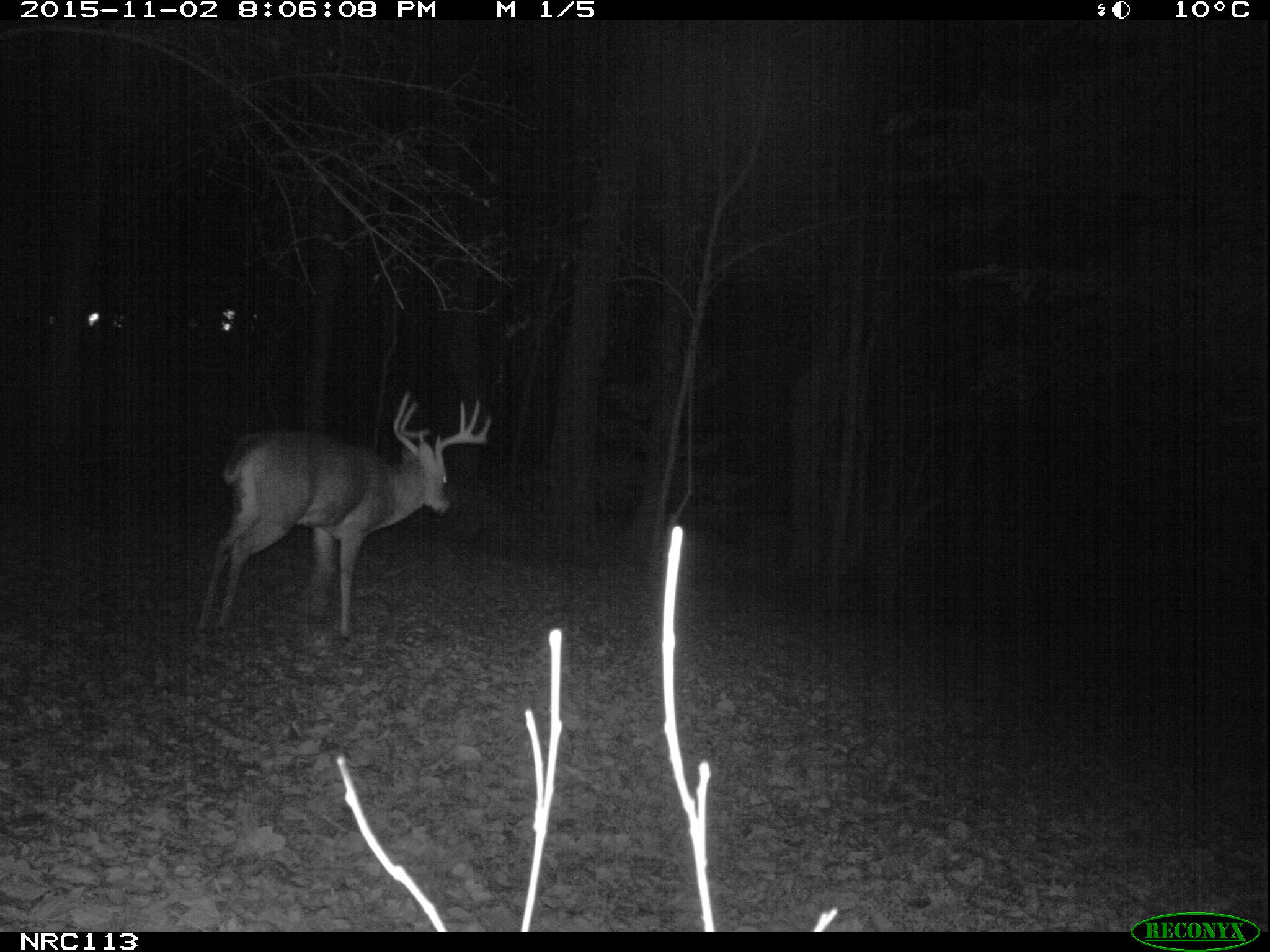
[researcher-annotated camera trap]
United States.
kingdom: Animalia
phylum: Chordata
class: Mammalia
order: Artiodactyla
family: Cervidae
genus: Odocoileus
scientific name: Odocoileus virginianus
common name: white-tailed deer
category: White Tailed Deer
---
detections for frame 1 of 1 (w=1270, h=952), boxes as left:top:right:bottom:
White Tailed Deer: 188:385:503:640